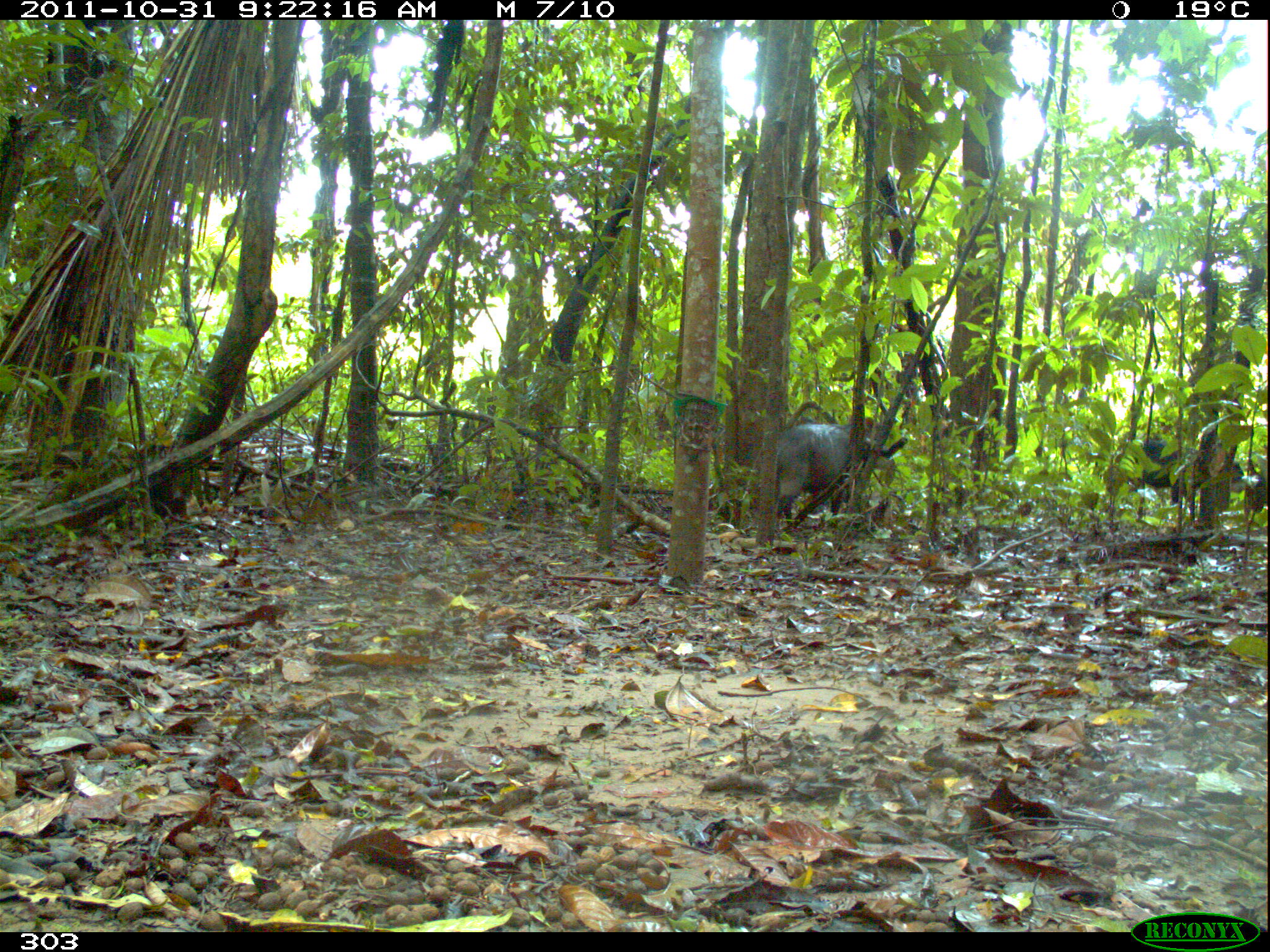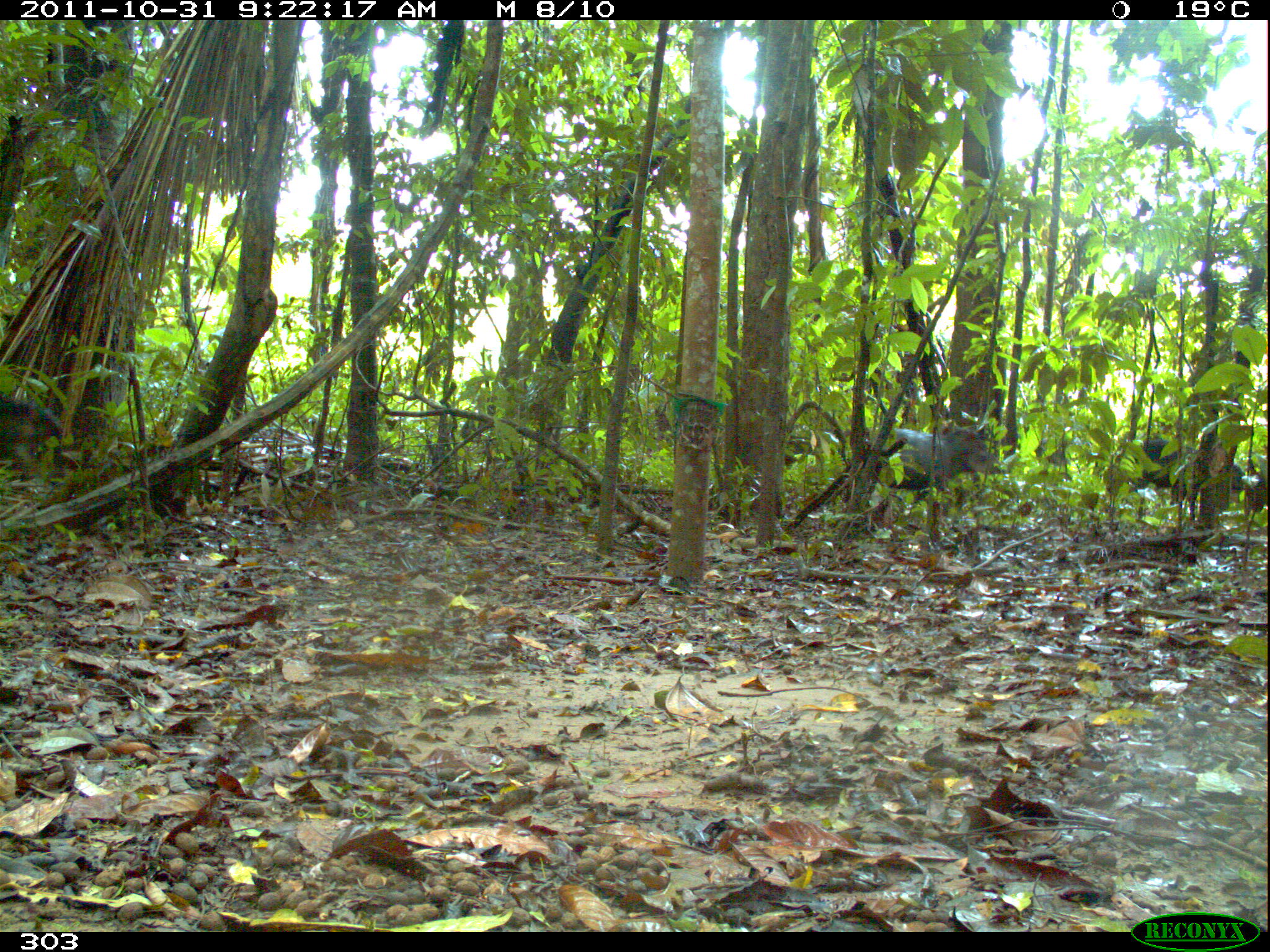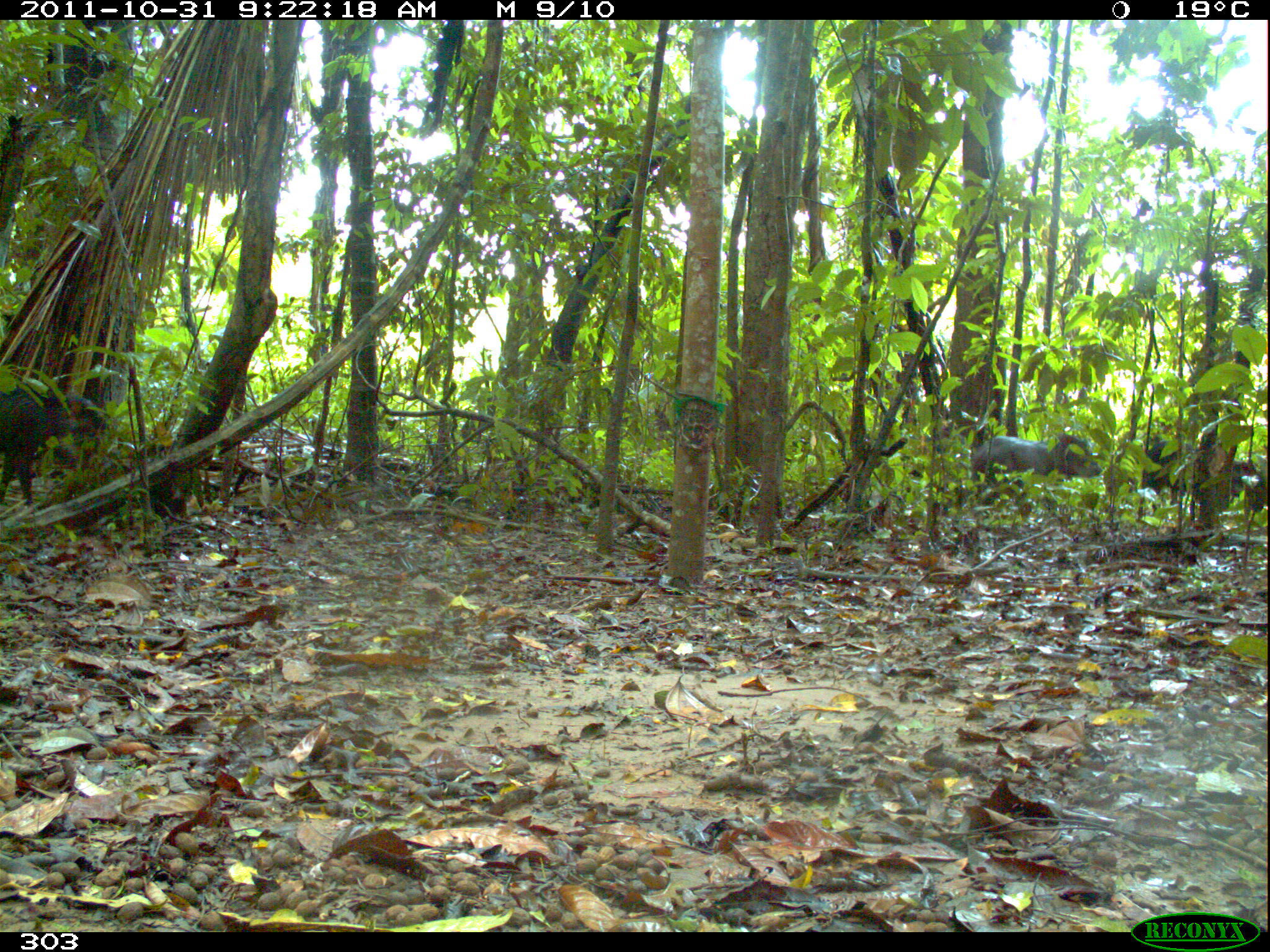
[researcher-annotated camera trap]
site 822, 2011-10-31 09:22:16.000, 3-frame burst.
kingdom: Animalia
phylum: Chordata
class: Mammalia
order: Artiodactyla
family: Tayassuidae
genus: Tayassu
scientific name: Tayassu pecari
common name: white-lipped peccary